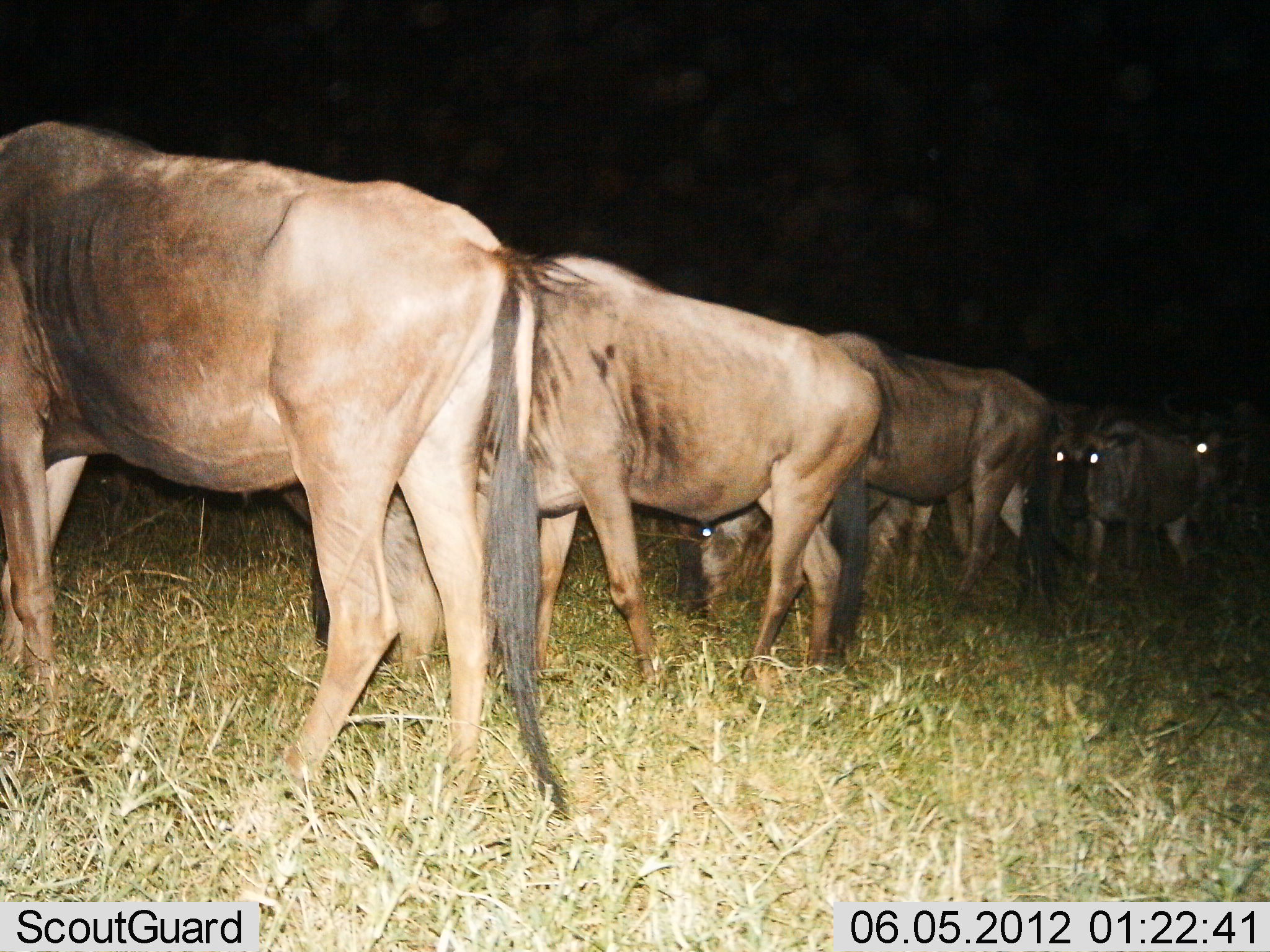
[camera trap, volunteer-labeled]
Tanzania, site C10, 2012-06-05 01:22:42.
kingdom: Animalia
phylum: Chordata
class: Mammalia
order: Artiodactyla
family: Bovidae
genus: Connochaetes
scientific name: Connochaetes taurinus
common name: blue wildebeest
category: wildebeest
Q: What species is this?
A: Wildebeest (blue wildebeest) (Connochaetes taurinus).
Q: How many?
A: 6.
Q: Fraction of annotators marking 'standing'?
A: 70%.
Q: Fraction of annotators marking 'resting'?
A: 0%.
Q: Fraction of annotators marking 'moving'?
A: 30%.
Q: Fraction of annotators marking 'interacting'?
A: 0%.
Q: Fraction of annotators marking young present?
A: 0%.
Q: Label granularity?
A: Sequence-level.